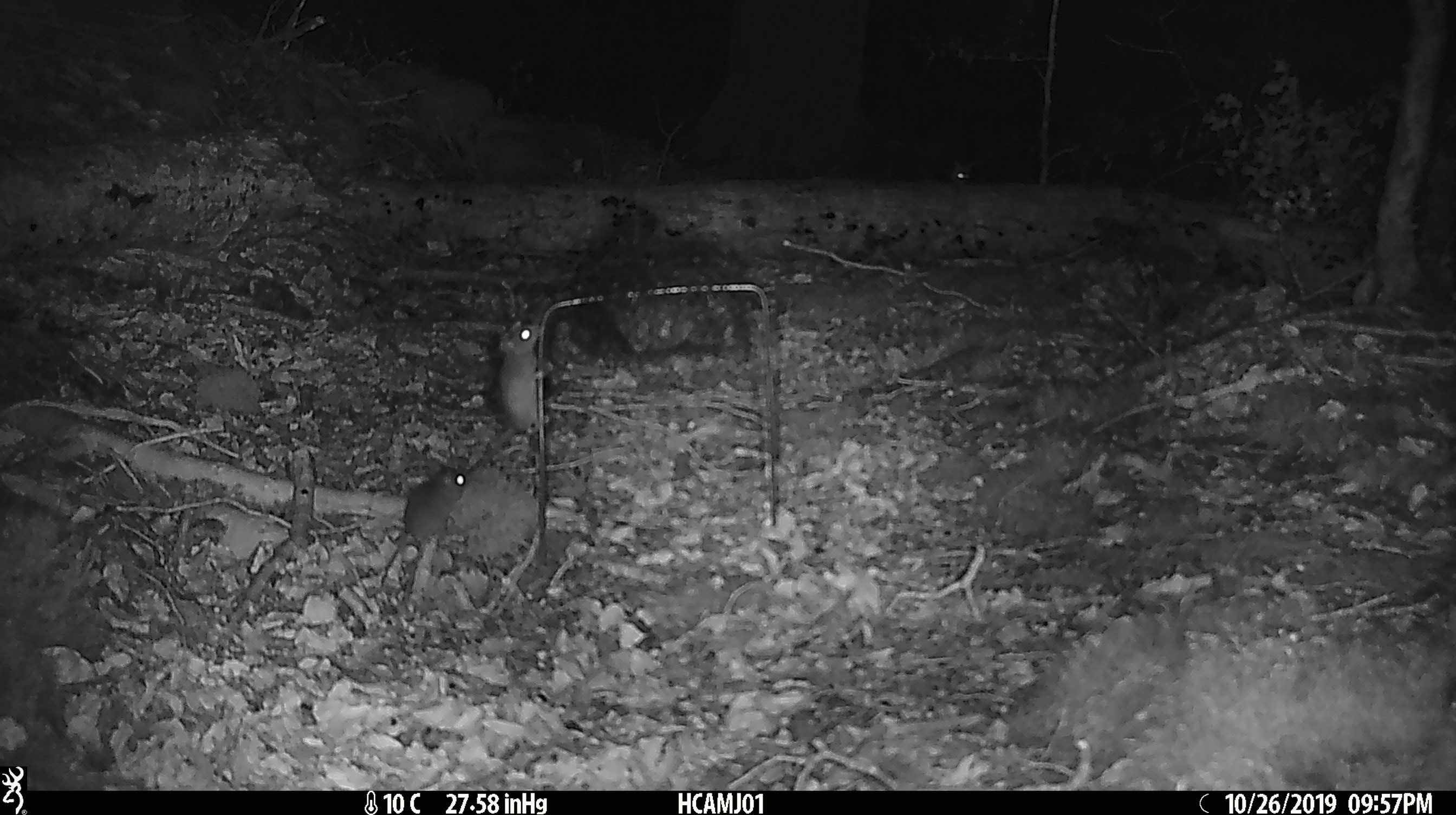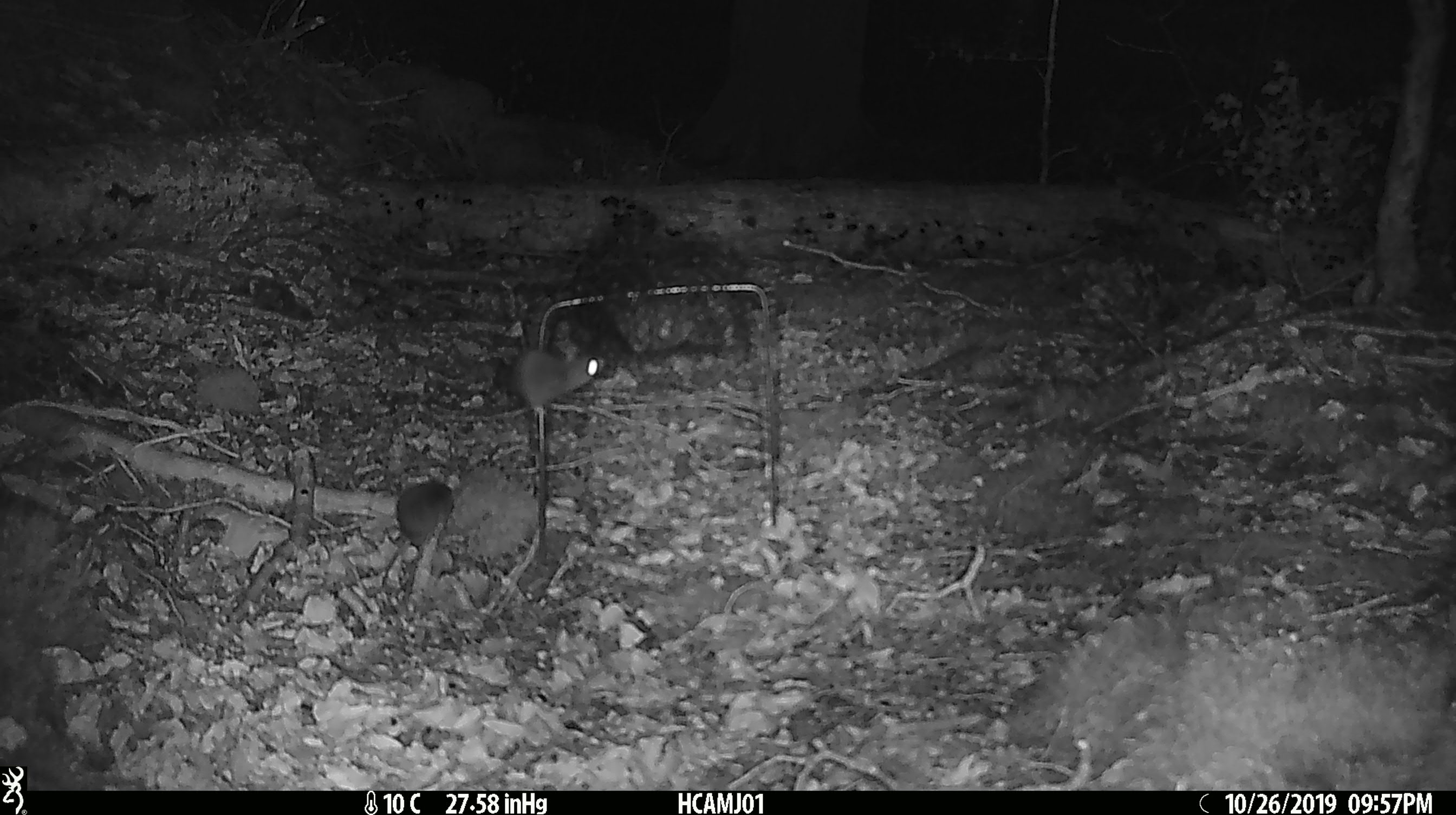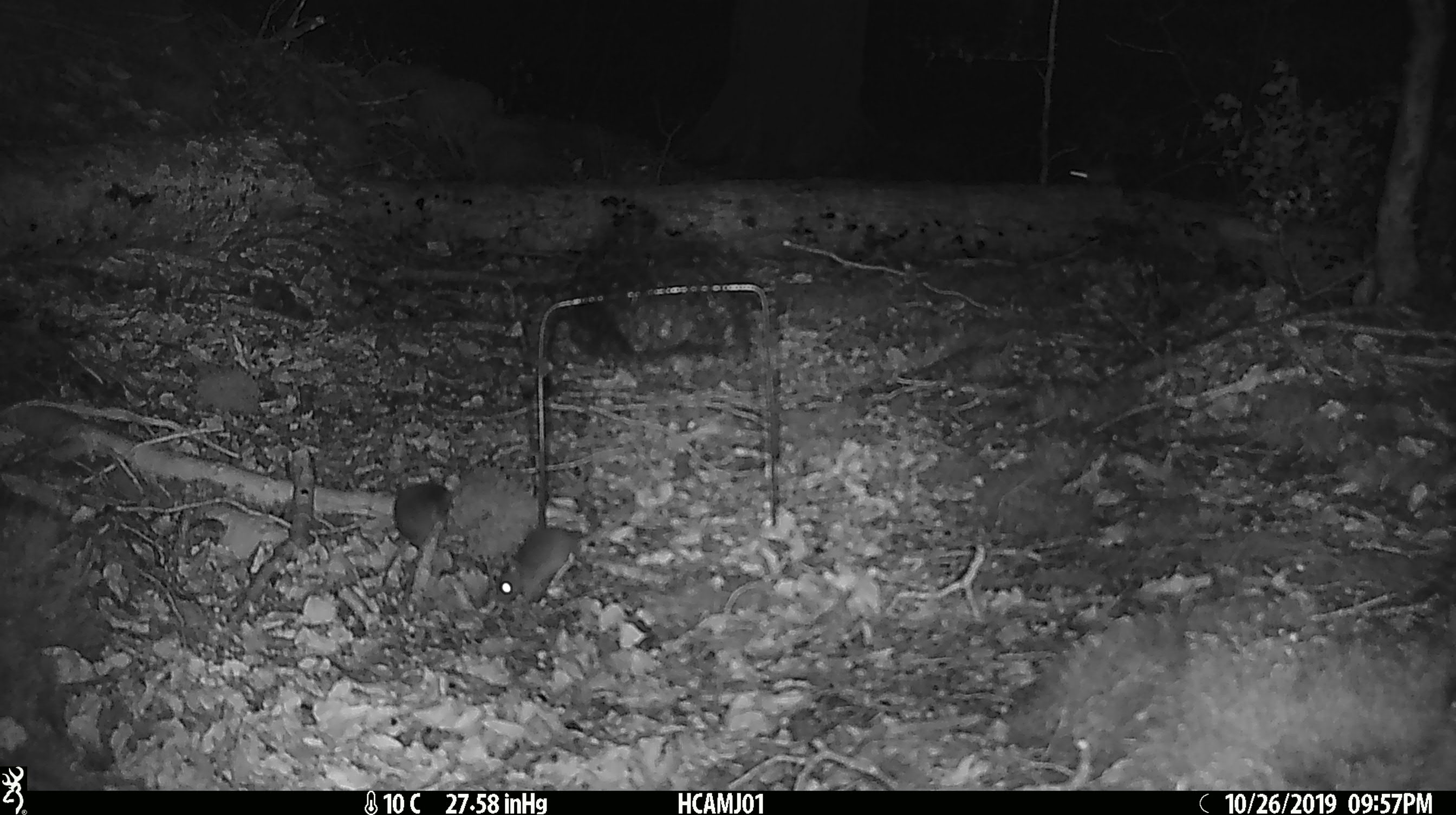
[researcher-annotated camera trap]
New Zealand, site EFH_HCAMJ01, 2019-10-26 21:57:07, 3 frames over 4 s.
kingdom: Animalia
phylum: Chordata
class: Mammalia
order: Rodentia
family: Muridae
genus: Mus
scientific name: Mus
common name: mouse